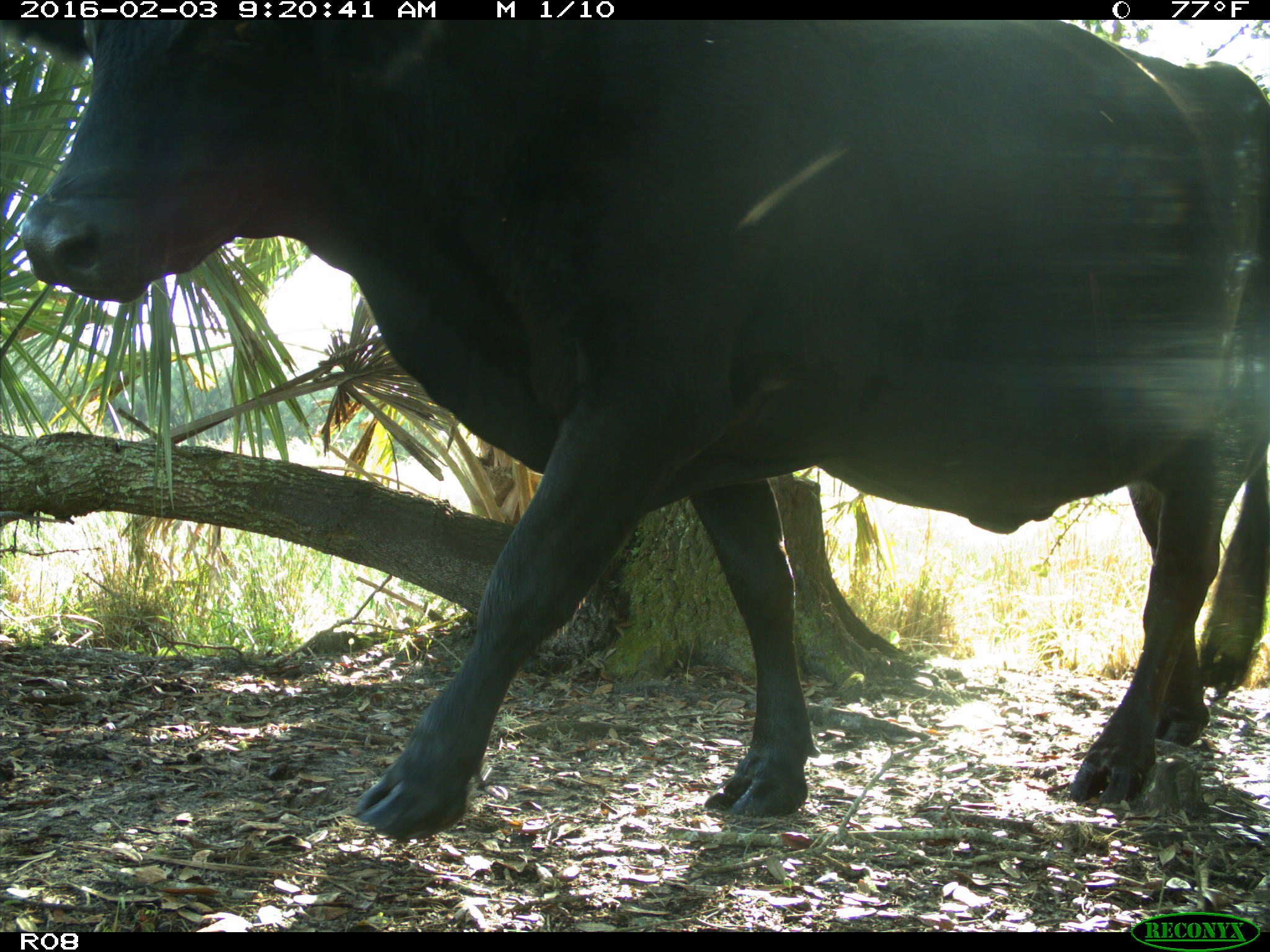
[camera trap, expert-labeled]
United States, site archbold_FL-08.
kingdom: Animalia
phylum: Chordata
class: Mammalia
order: Artiodactyla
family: Bovidae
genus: Bos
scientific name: Bos taurus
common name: domestic cow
Bos taurus (domestic cow).